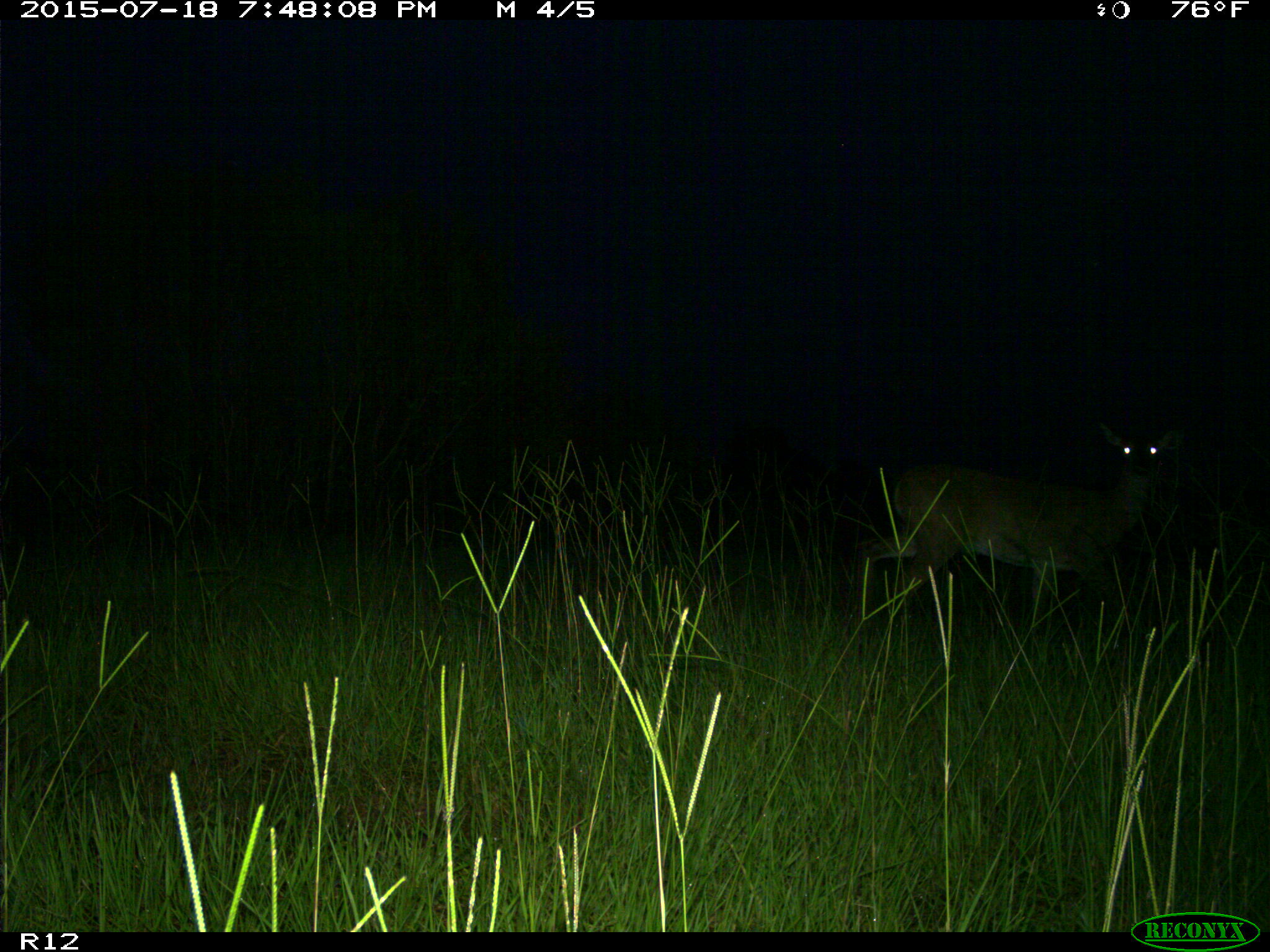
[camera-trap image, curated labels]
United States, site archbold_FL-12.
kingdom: Animalia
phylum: Chordata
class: Mammalia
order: Artiodactyla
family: Cervidae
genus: Odocoileus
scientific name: Odocoileus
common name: deer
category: unidentified deer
Unidentified deer (deer) (Odocoileus).